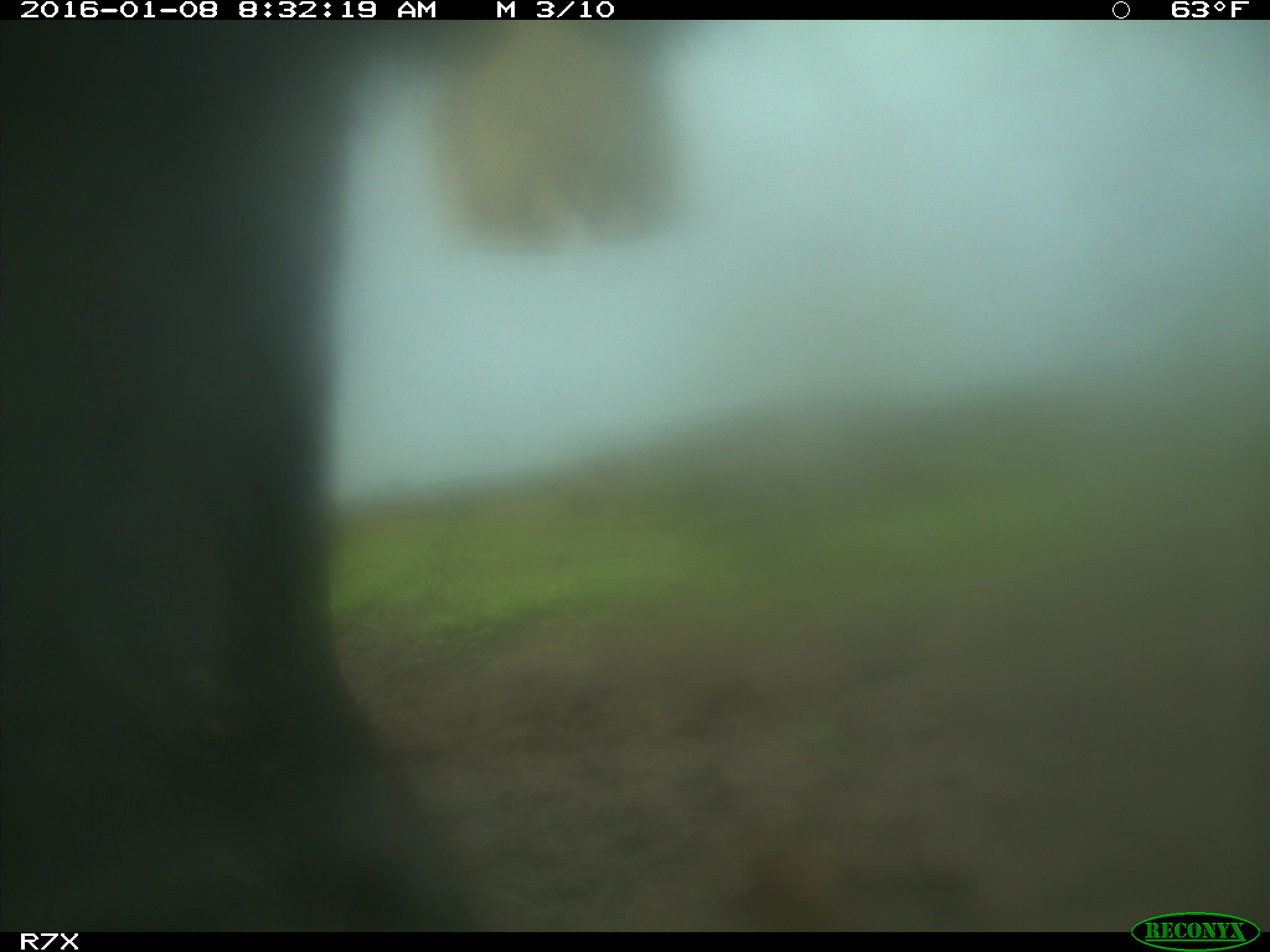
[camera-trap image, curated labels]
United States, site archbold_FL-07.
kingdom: Animalia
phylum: Chordata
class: Mammalia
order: Artiodactyla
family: Bovidae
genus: Bos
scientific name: Bos taurus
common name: domestic cow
Bos taurus (domestic cow).